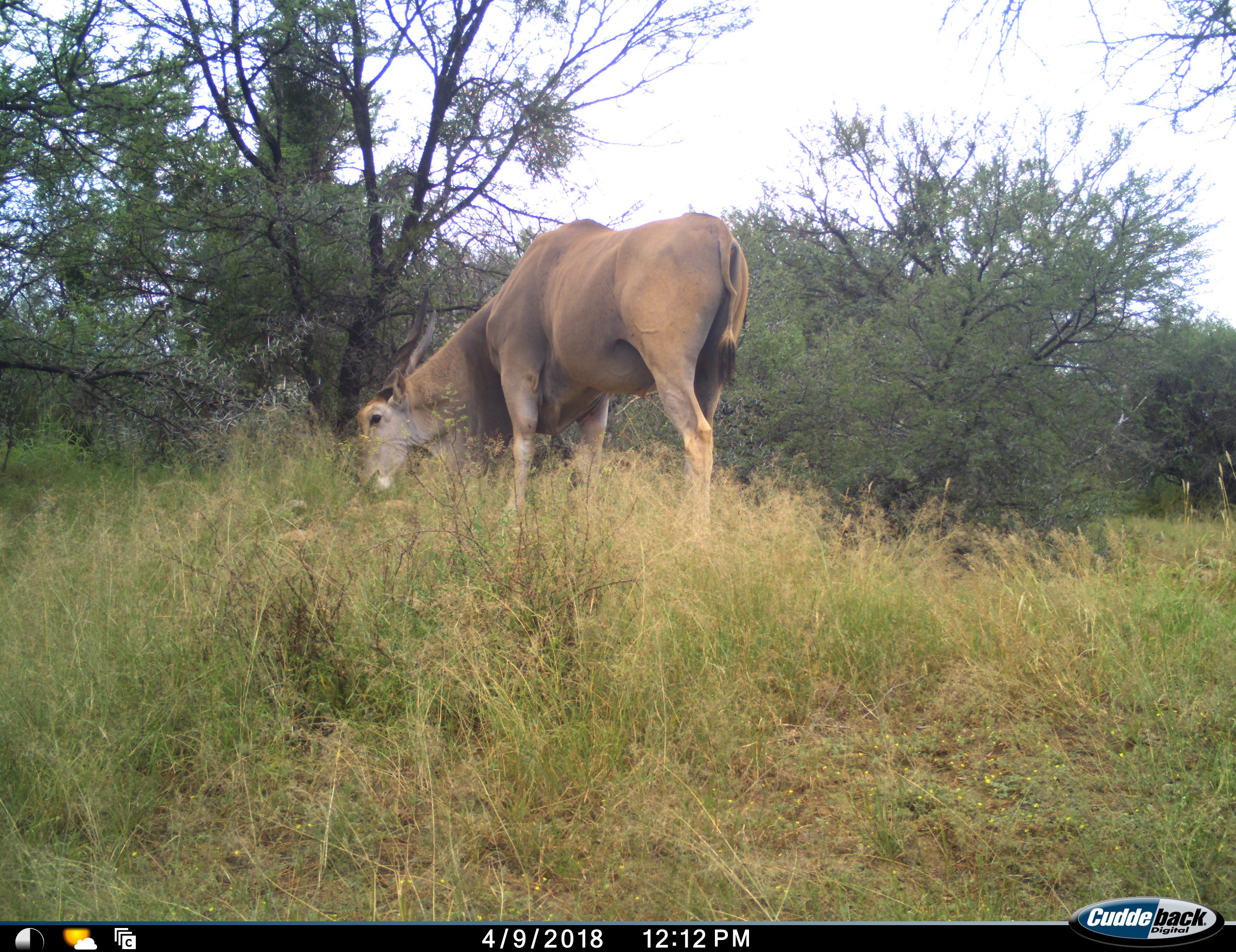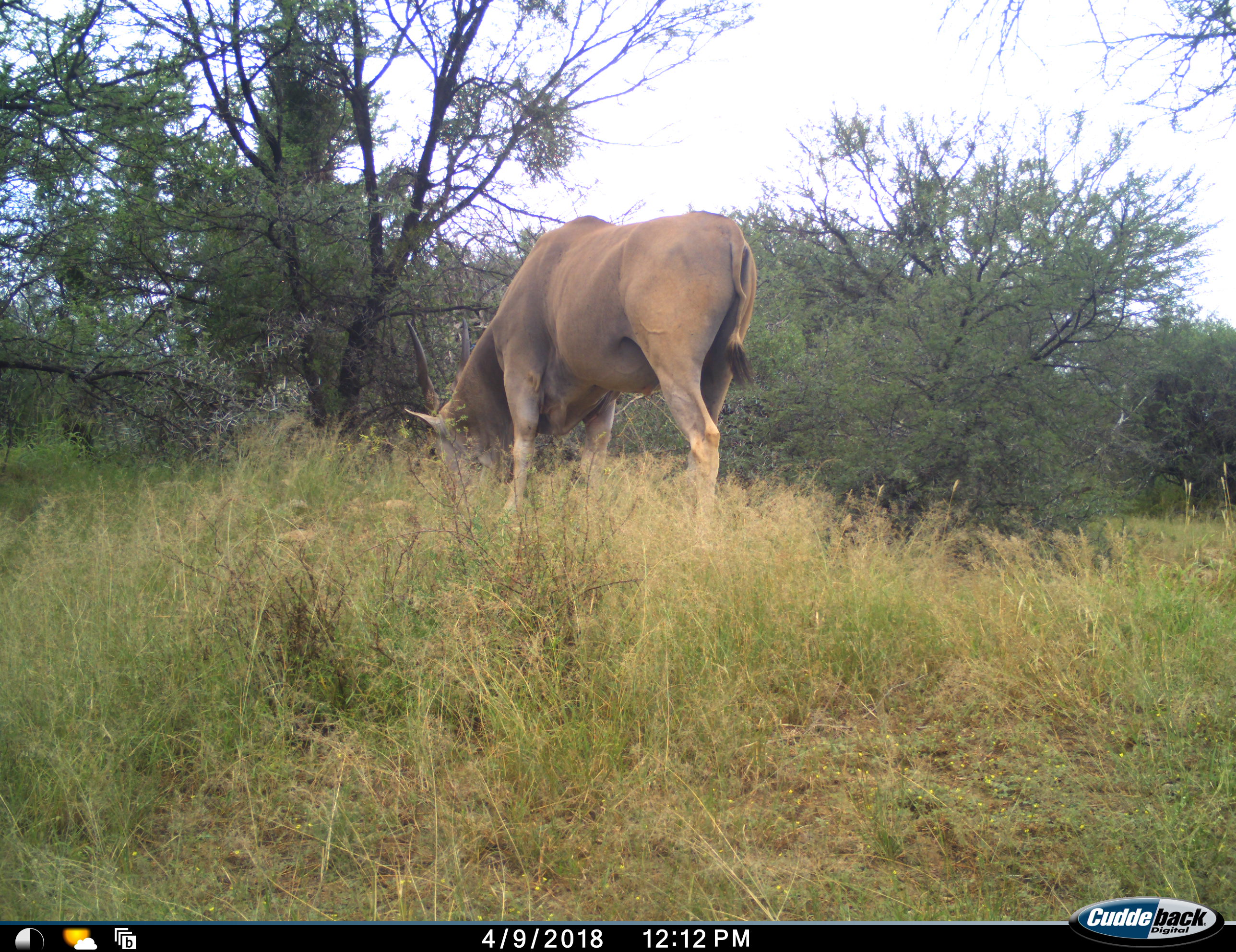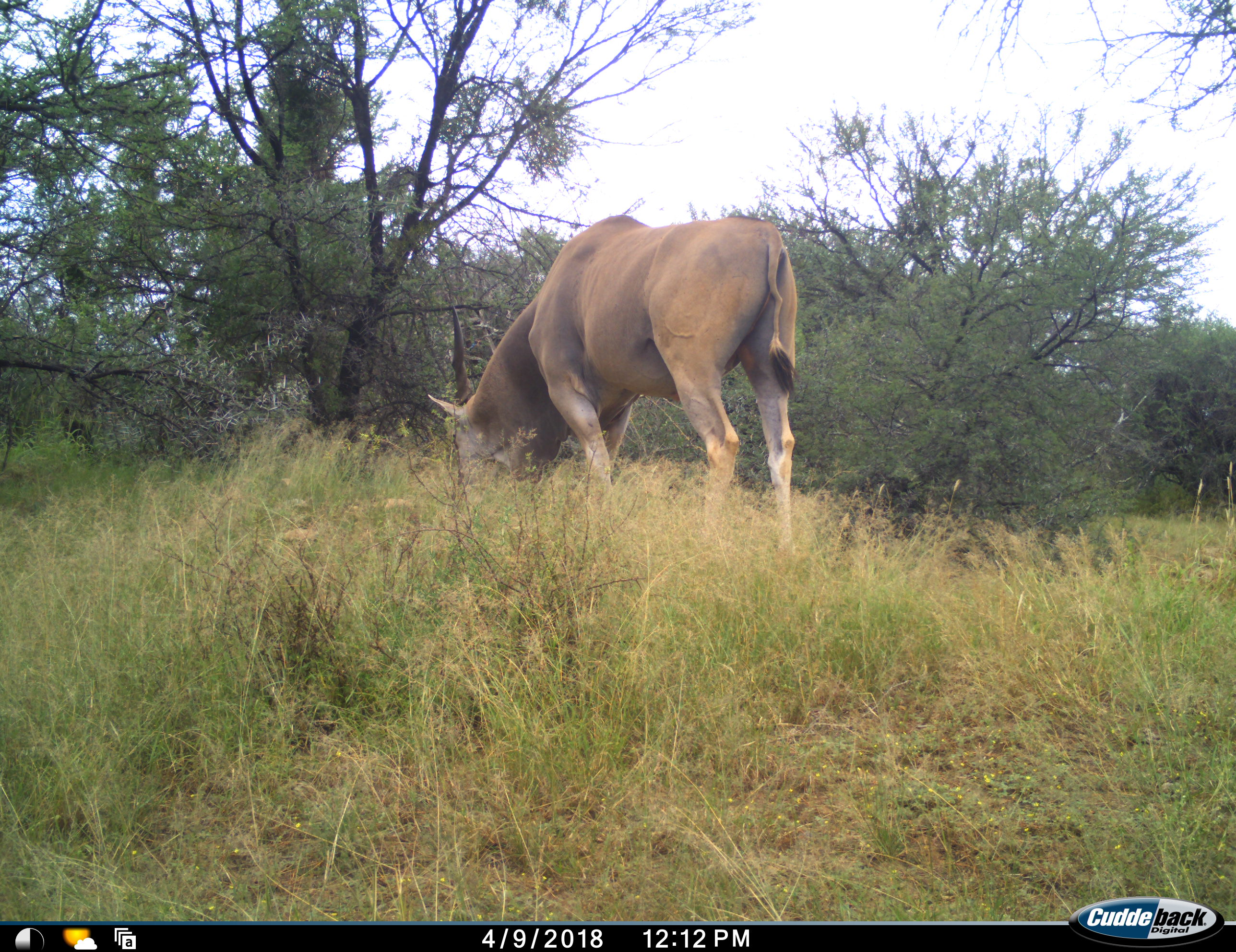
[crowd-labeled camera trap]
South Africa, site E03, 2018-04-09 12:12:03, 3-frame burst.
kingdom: Animalia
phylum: Chordata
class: Mammalia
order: Artiodactyla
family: Bovidae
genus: Tragelaphus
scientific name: Tragelaphus oryx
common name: eland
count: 1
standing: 57%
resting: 0%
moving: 0%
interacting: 0%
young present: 0%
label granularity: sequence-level